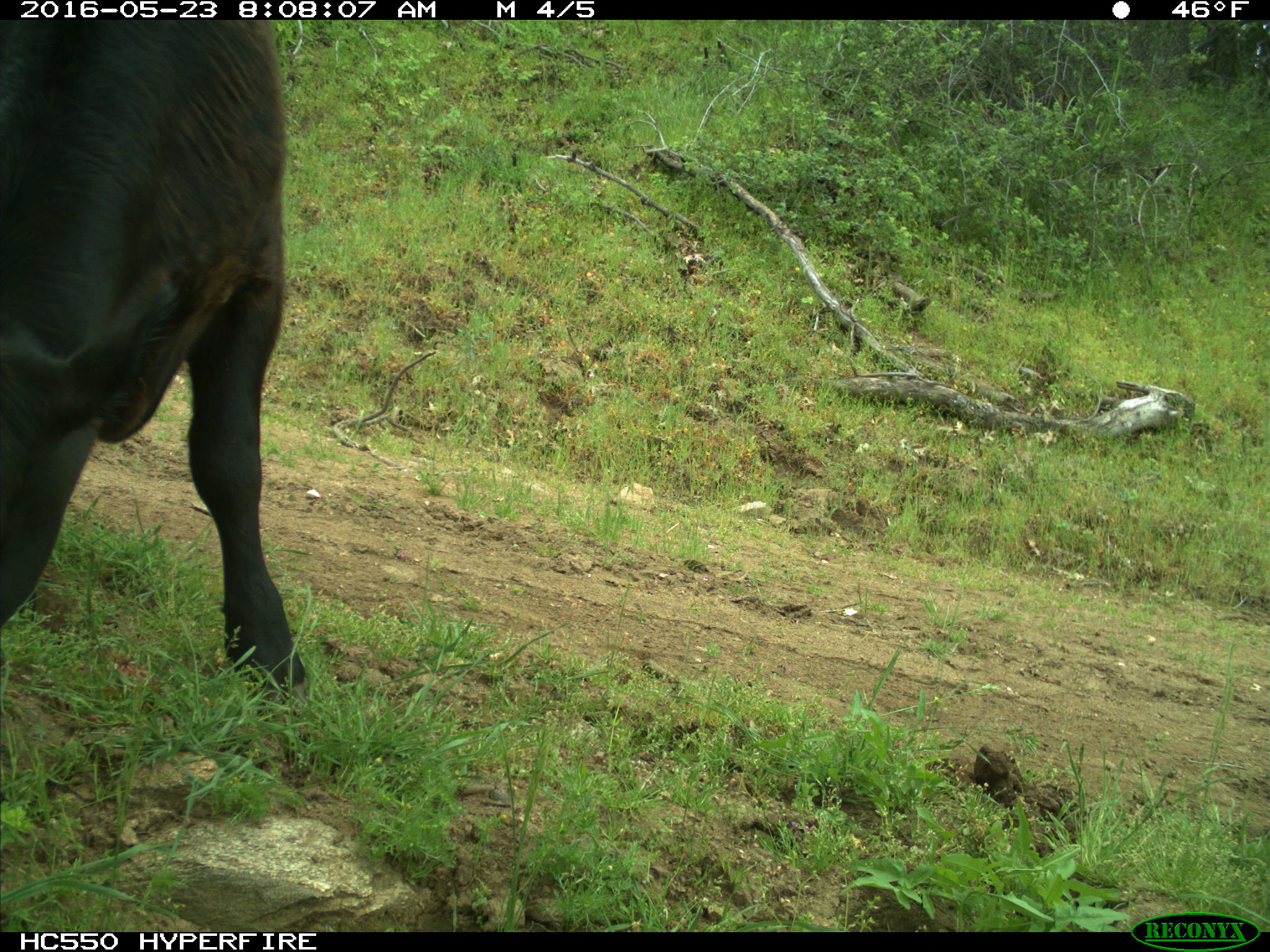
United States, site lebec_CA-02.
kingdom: Animalia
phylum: Chordata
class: Mammalia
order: Artiodactyla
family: Bovidae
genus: Bos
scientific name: Bos taurus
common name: domestic cow